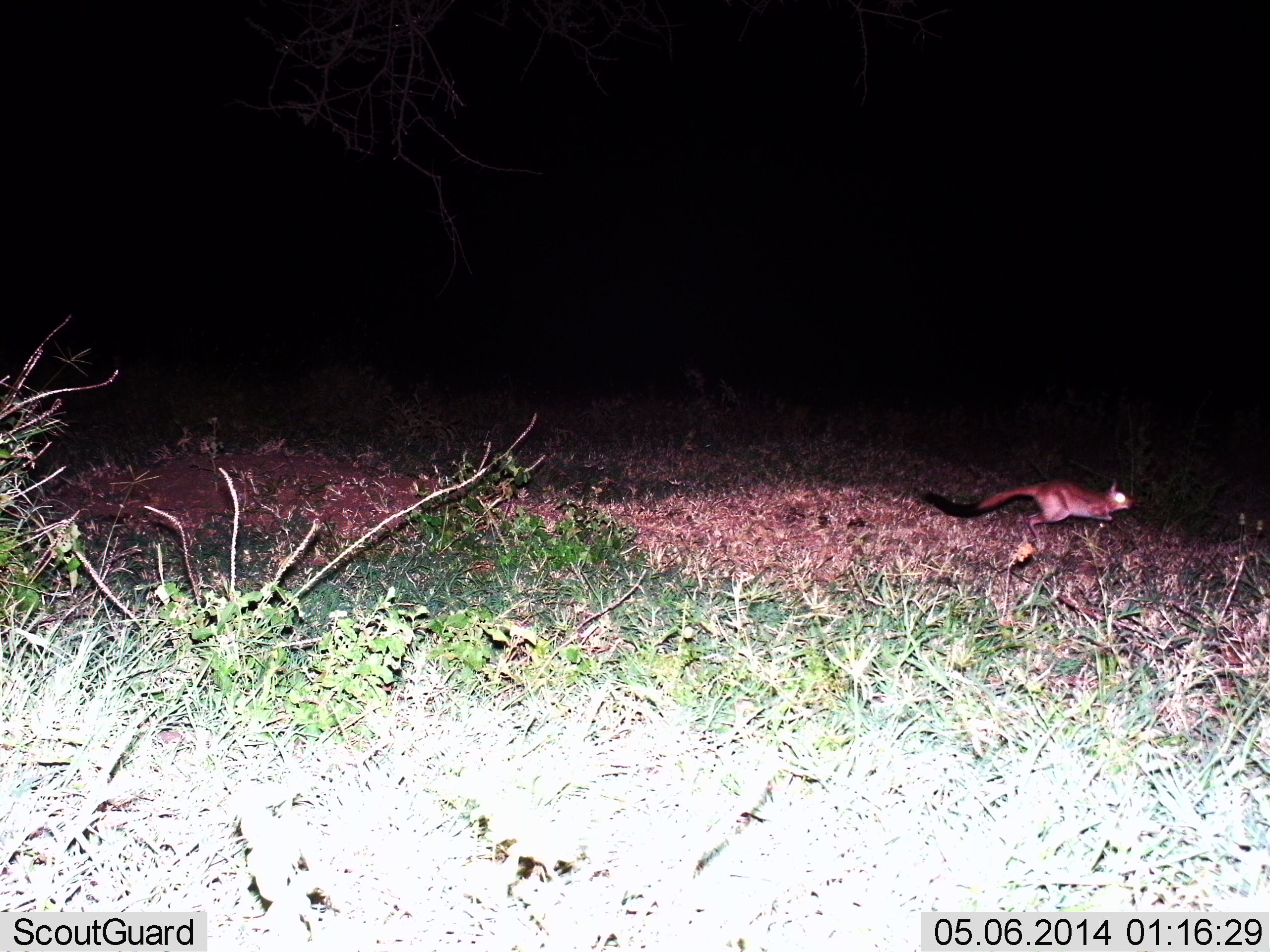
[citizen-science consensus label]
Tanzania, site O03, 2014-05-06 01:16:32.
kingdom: Animalia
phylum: Chordata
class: Mammalia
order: Rodentia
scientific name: Rodentia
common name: rodents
Rodents (Rodentia), count 1. Behavior (volunteer vote fractions): standing 20%, resting 0%, moving 90%, interacting 0%. Young present (vote fraction): 0%. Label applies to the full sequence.